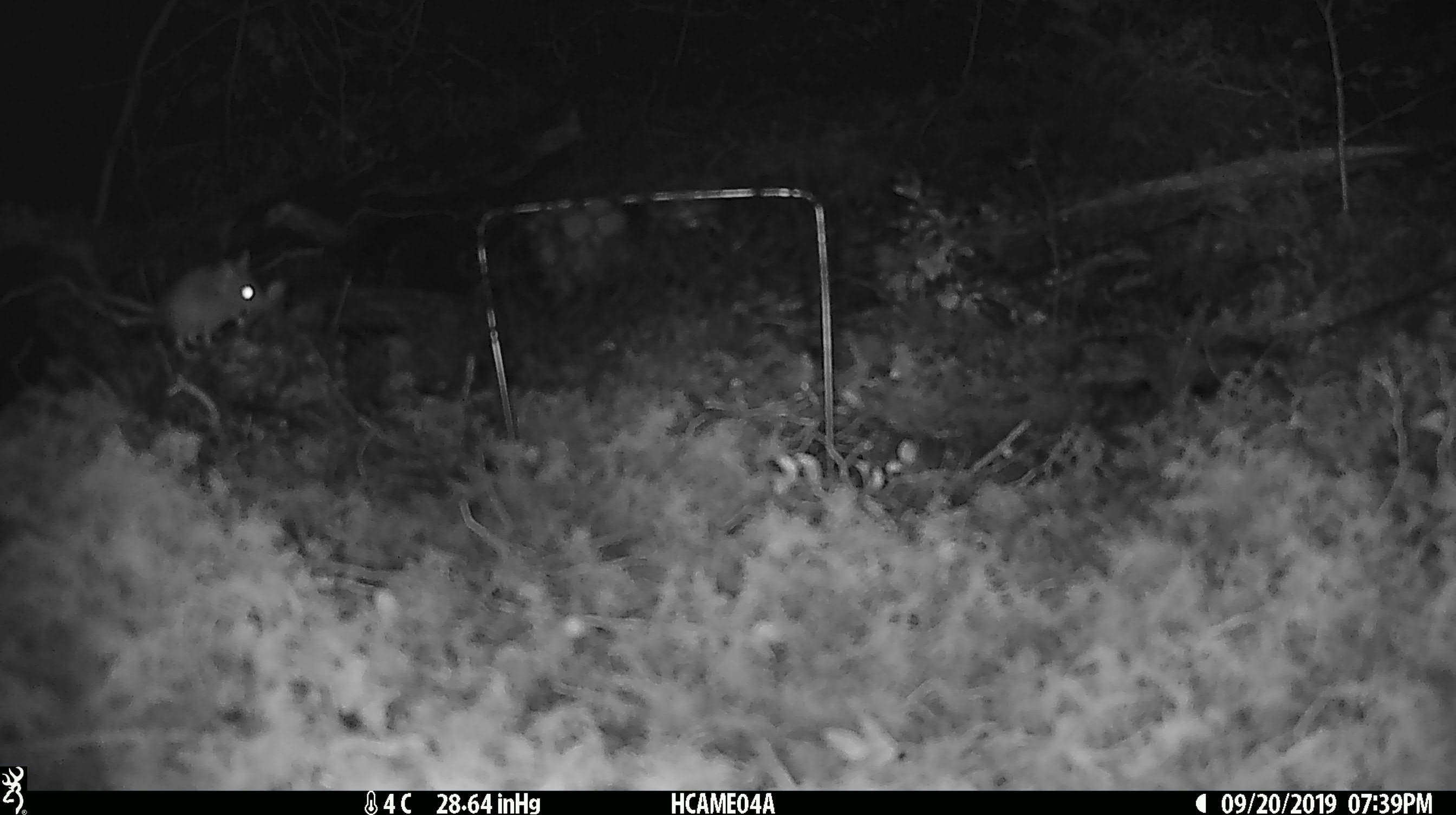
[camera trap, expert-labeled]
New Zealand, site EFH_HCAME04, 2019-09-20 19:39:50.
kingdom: Animalia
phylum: Chordata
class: Mammalia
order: Rodentia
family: Muridae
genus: Mus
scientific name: Mus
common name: mouse